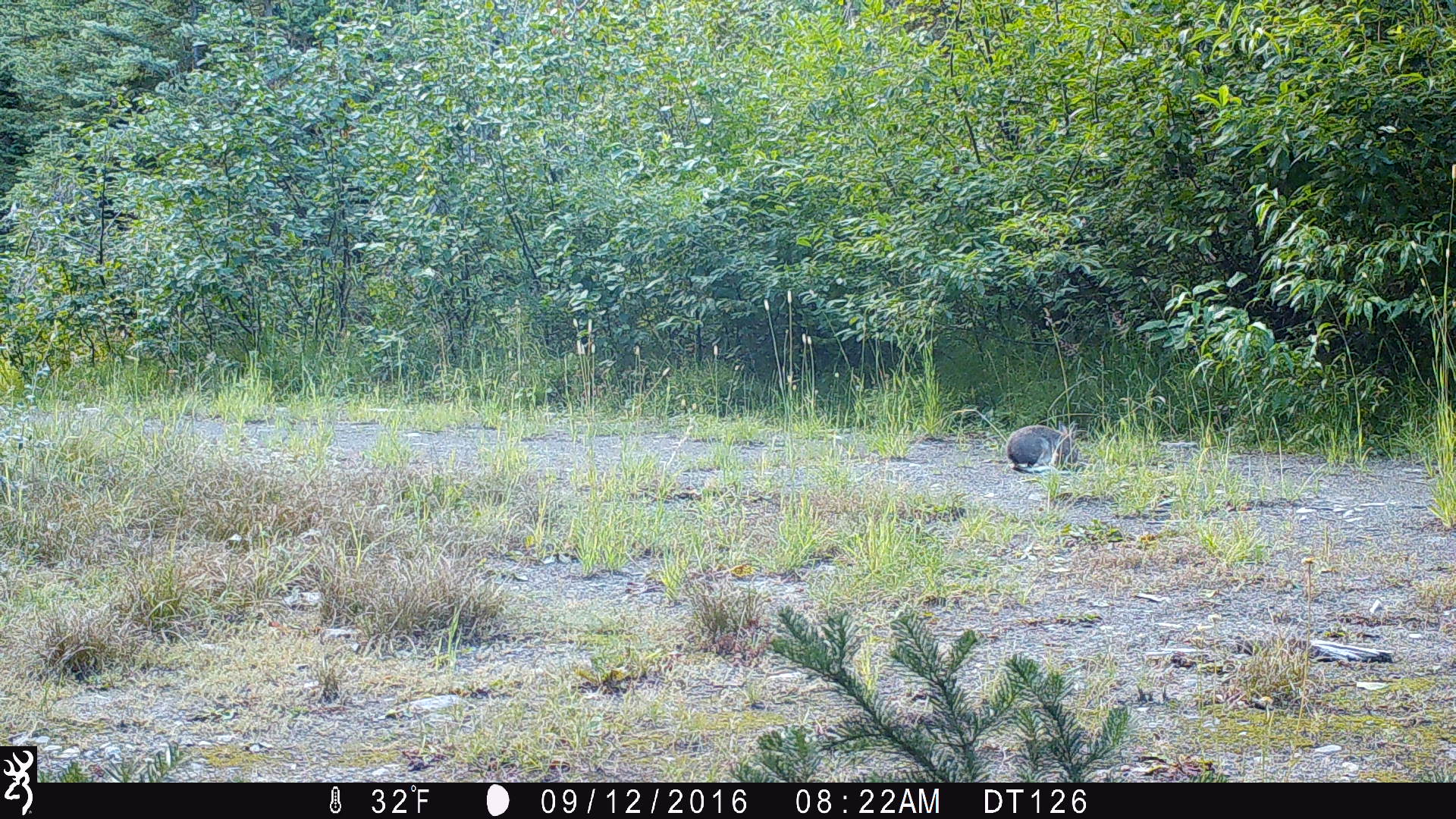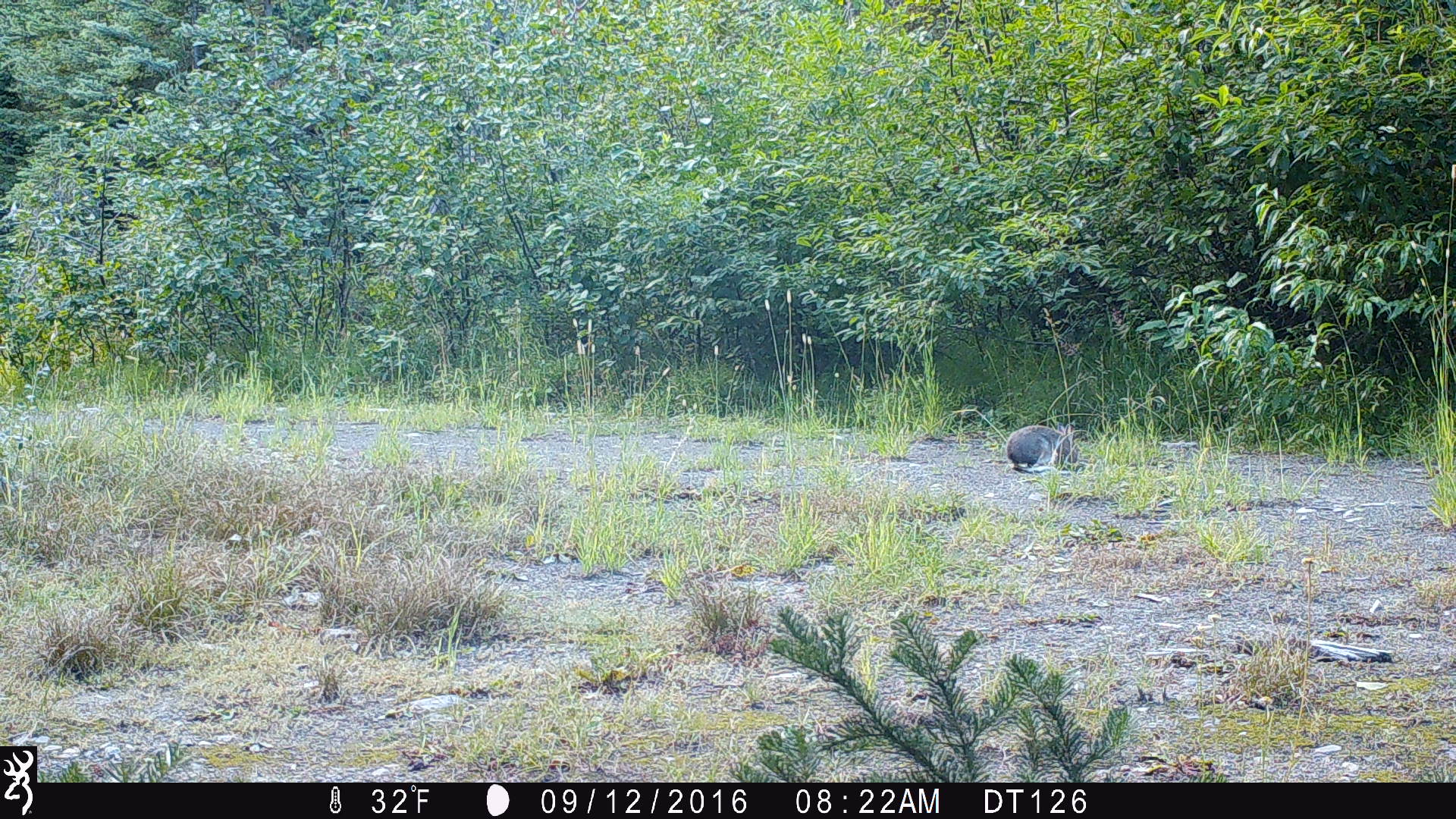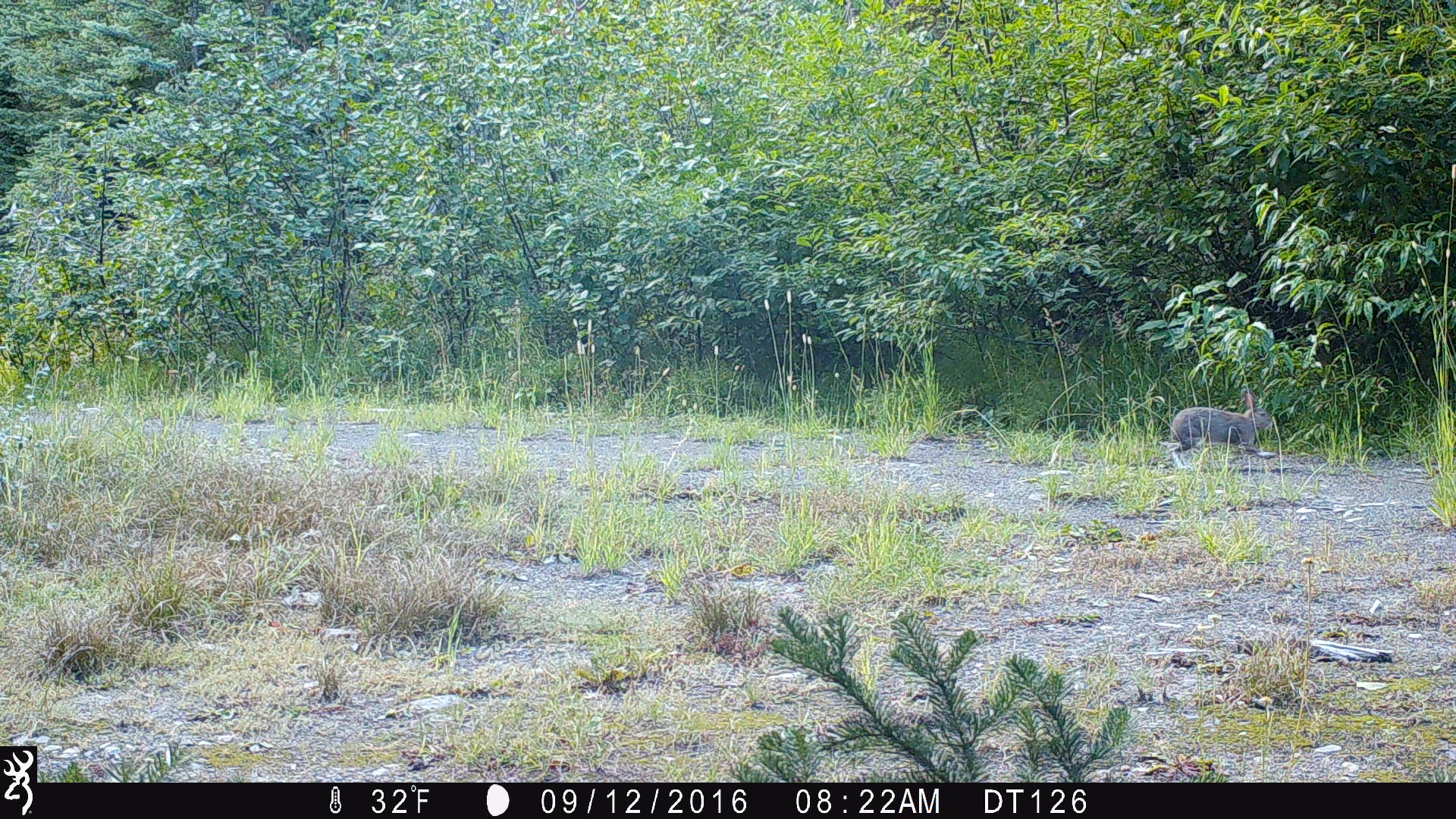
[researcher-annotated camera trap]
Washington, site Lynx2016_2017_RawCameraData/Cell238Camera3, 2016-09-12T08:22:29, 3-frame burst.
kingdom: Animalia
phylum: Chordata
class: Mammalia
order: Lagomorpha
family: Leporidae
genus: Lepus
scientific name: Lepus americanus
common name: snowshoe hare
Lepus americanus (snowshoe hare). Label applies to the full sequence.